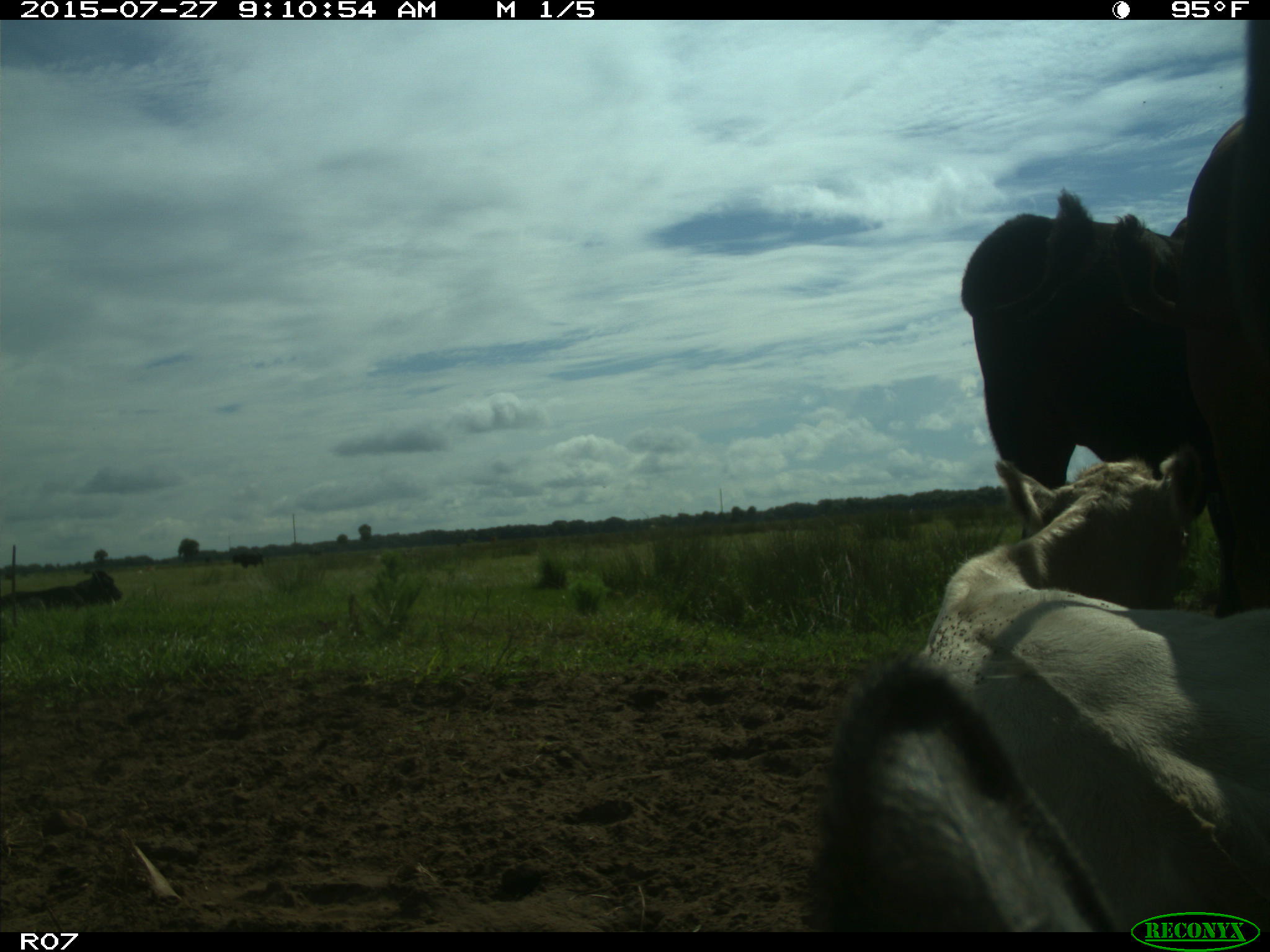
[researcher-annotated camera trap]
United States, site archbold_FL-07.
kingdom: Animalia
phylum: Chordata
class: Mammalia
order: Artiodactyla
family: Bovidae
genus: Bos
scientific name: Bos taurus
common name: domestic cow